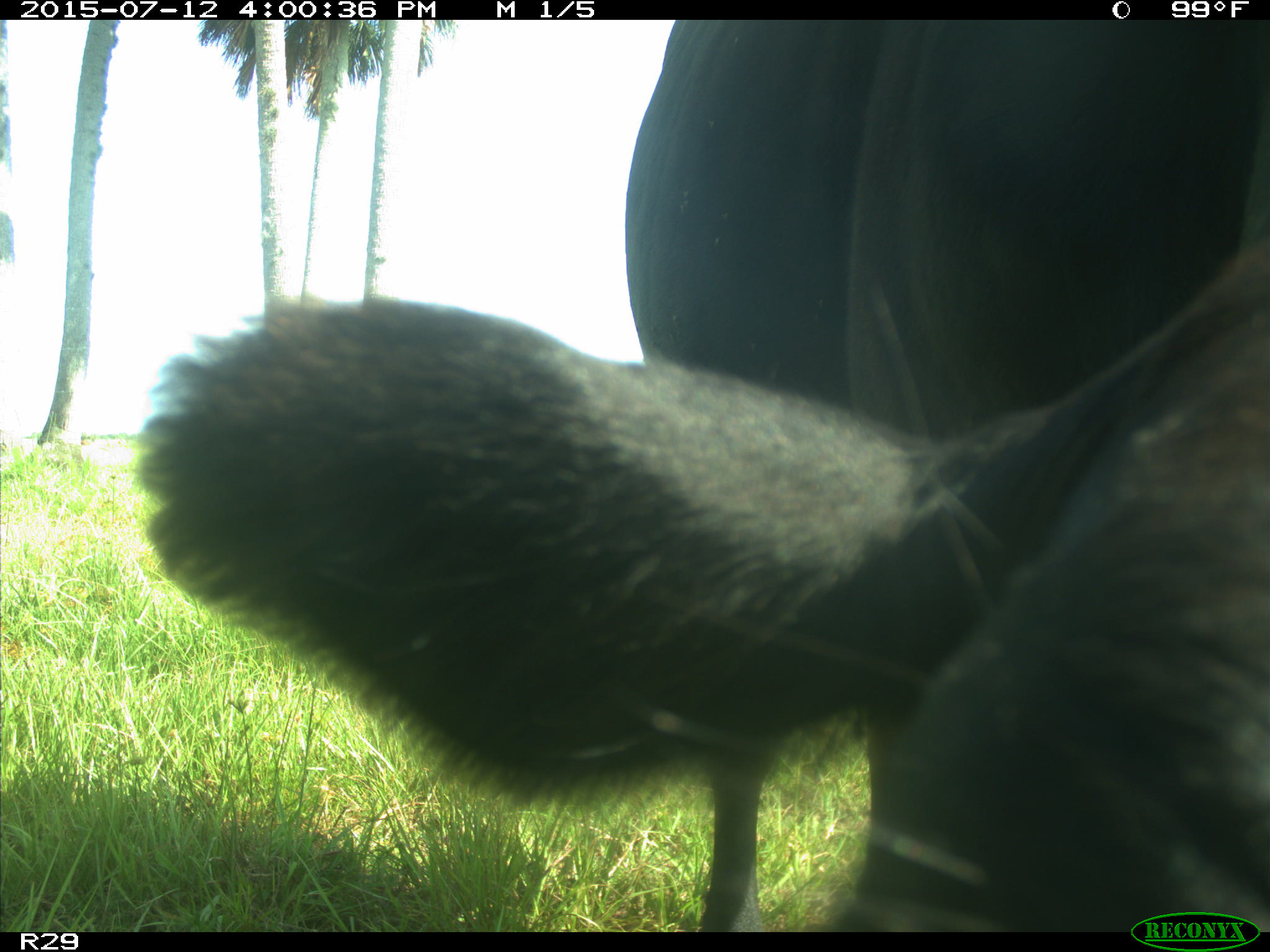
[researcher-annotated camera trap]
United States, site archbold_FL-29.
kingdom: Animalia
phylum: Chordata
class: Mammalia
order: Artiodactyla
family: Bovidae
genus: Bos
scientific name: Bos taurus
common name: domestic cow